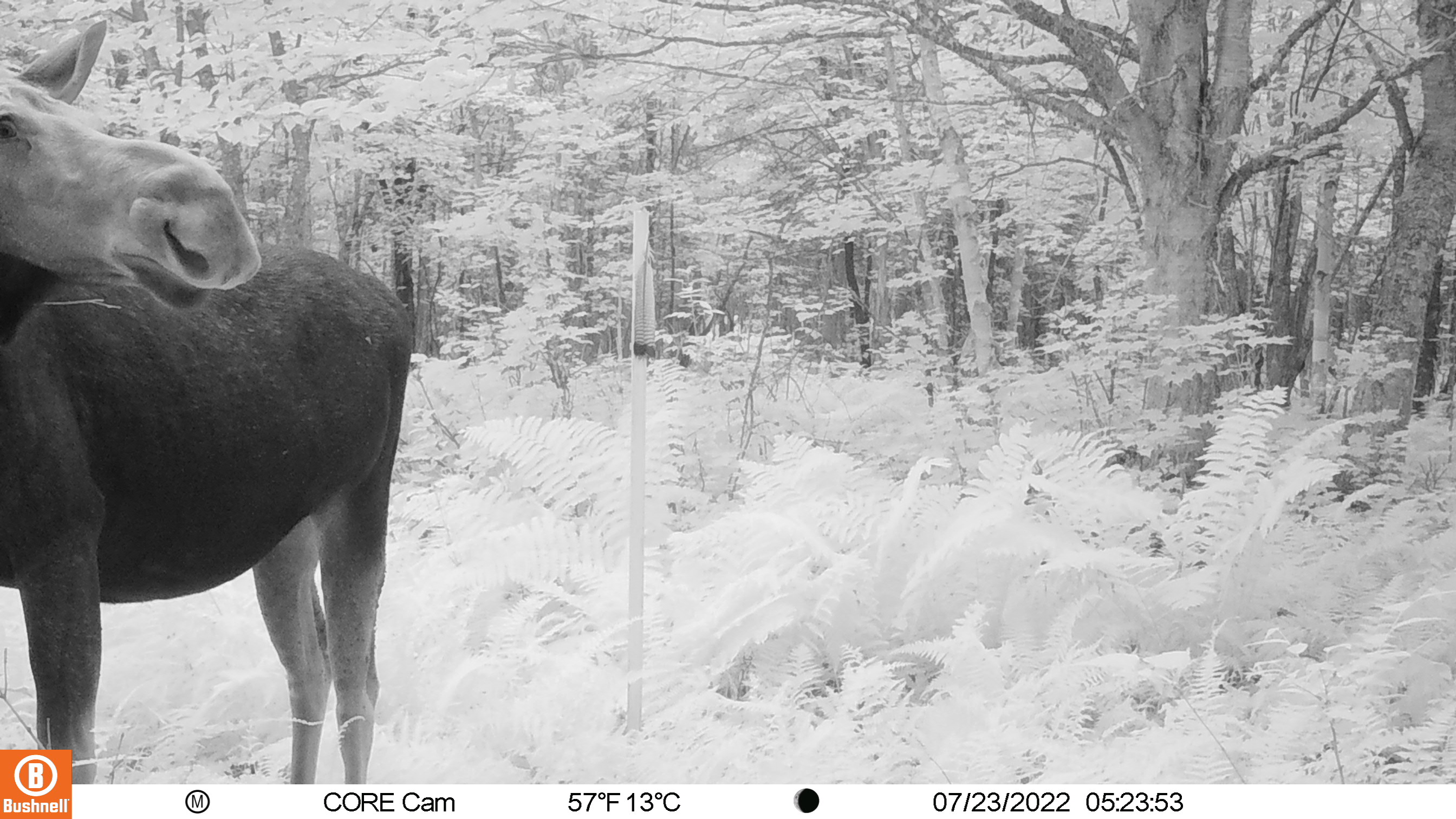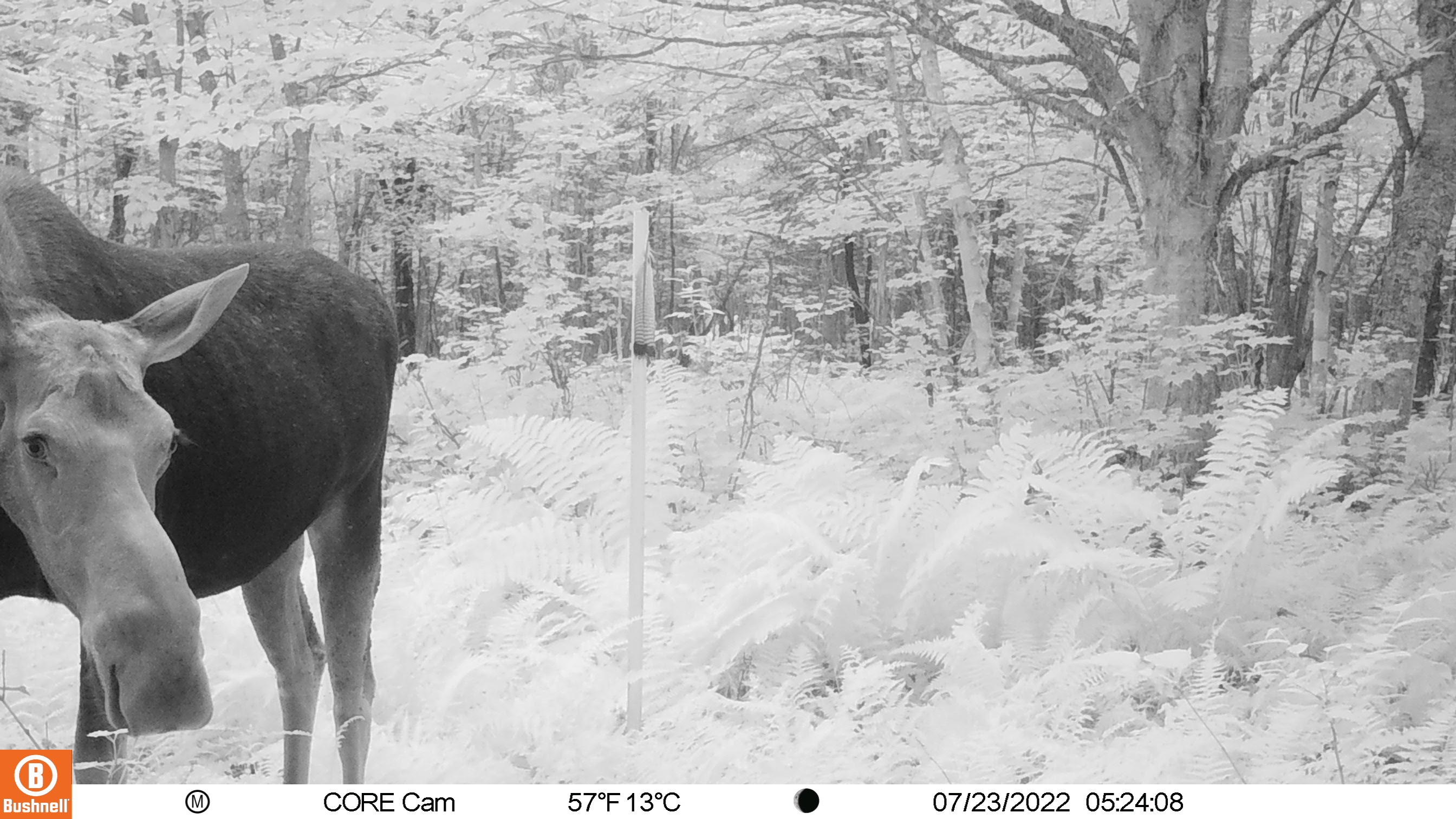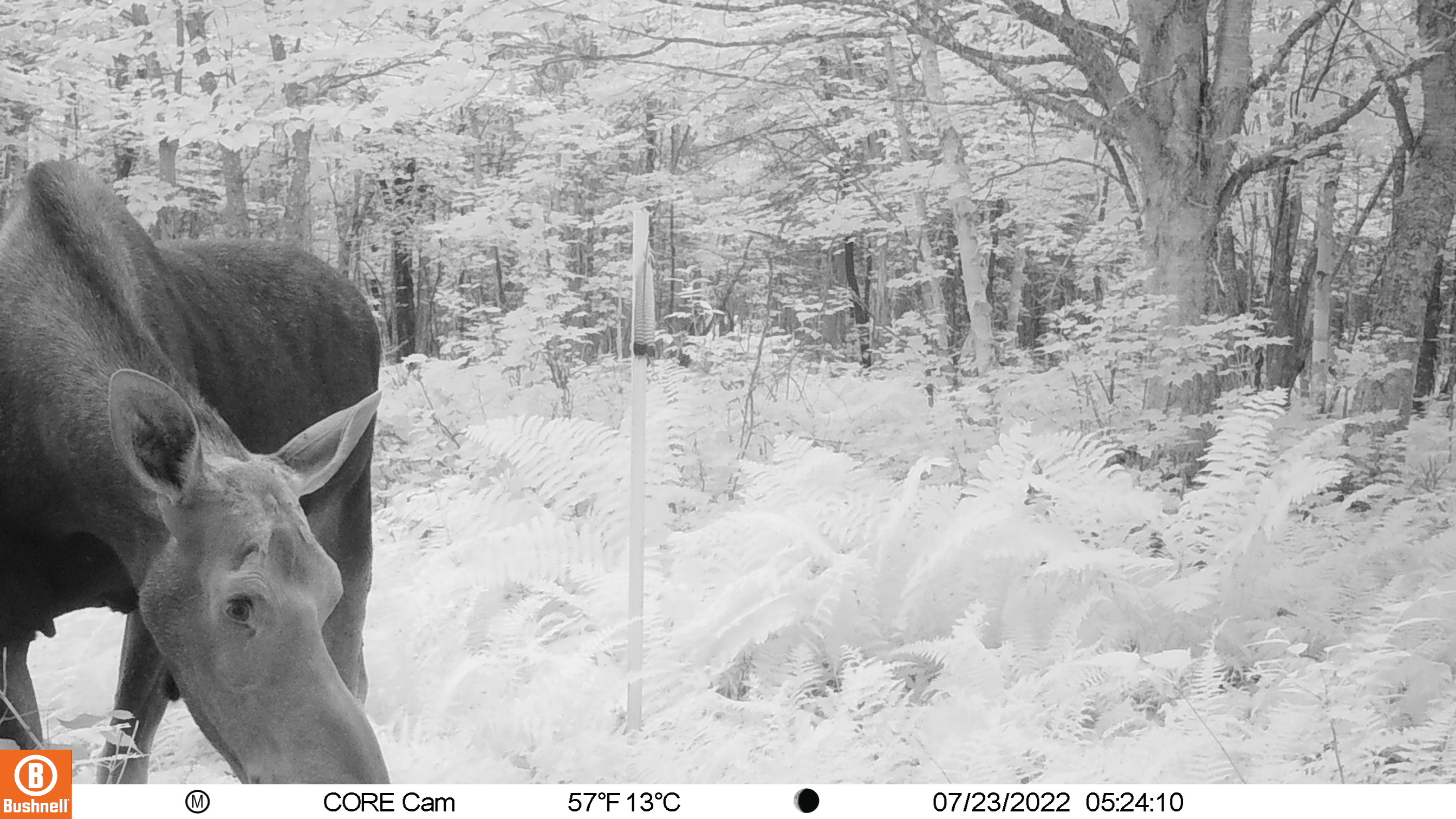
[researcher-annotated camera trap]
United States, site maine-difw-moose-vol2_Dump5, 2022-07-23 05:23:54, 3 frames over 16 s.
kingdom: Animalia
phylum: Chordata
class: Mammalia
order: Artiodactyla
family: Cervidae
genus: Alces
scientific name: Alces alces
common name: moose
Moose (Alces alces).